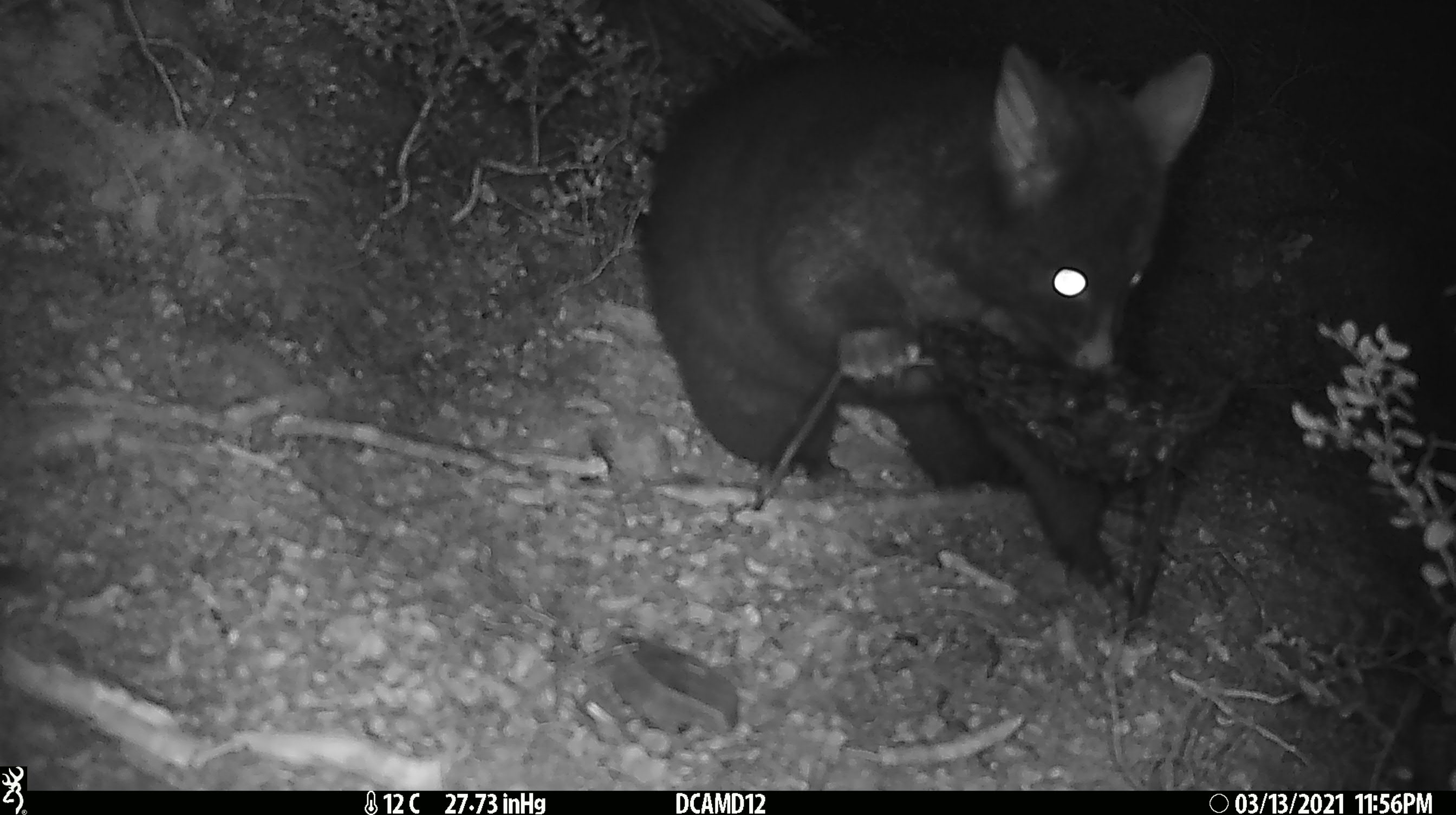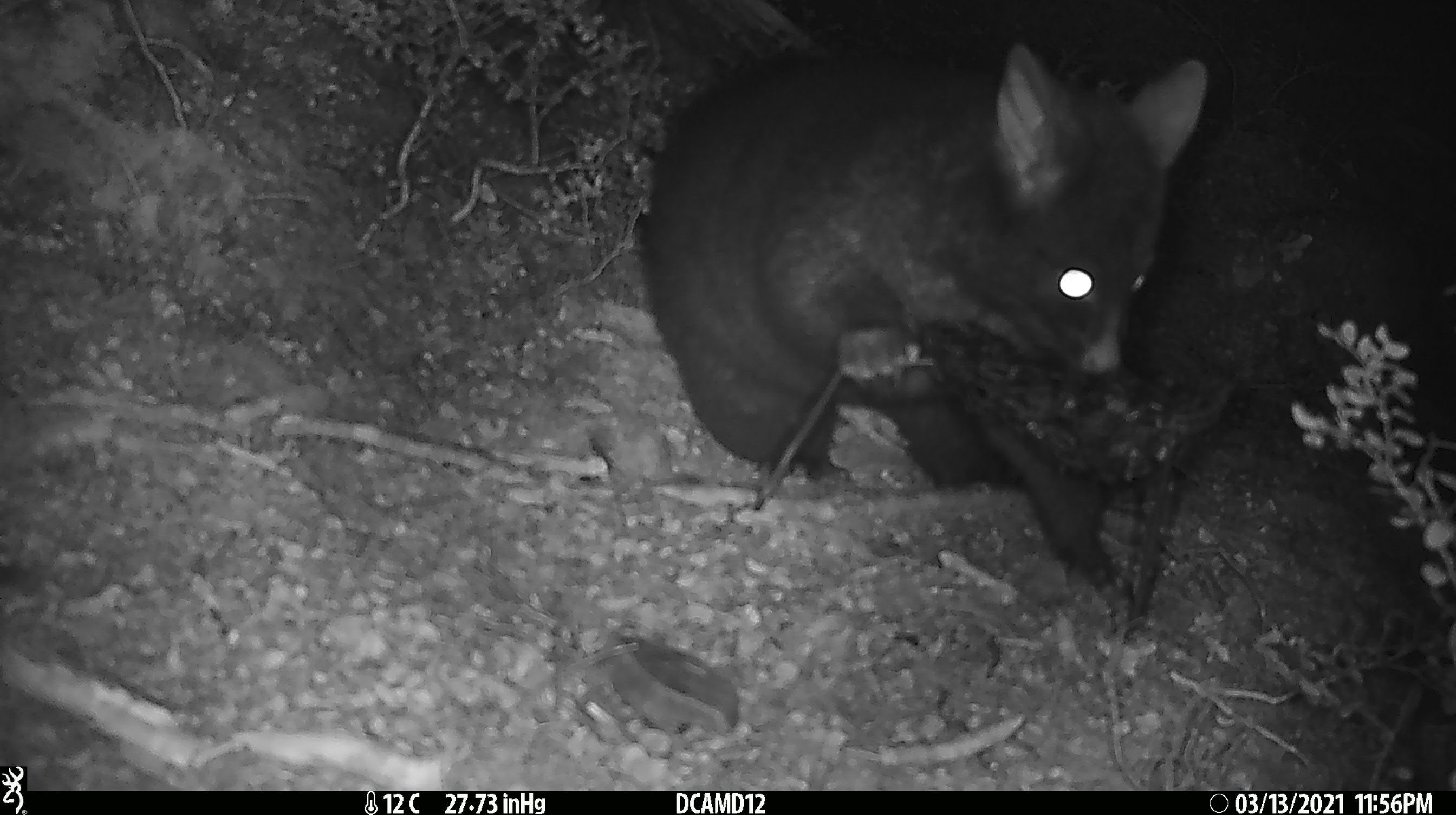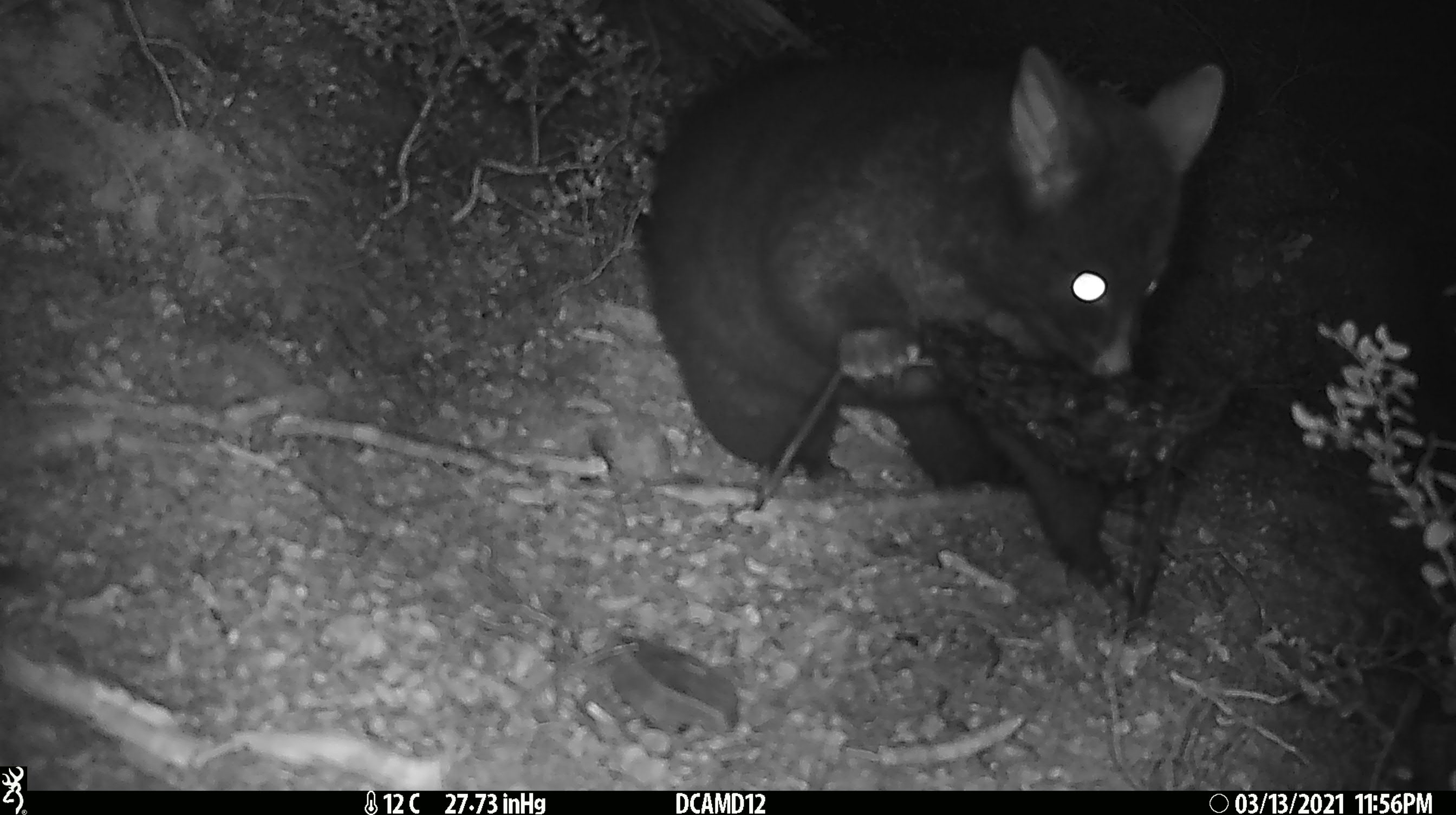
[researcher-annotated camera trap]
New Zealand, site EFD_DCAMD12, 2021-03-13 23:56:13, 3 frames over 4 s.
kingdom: Animalia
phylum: Chordata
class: Mammalia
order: Diprotodontia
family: Phalangeridae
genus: Trichosurus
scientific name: Trichosurus vulpecula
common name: common brushtail possum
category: possum